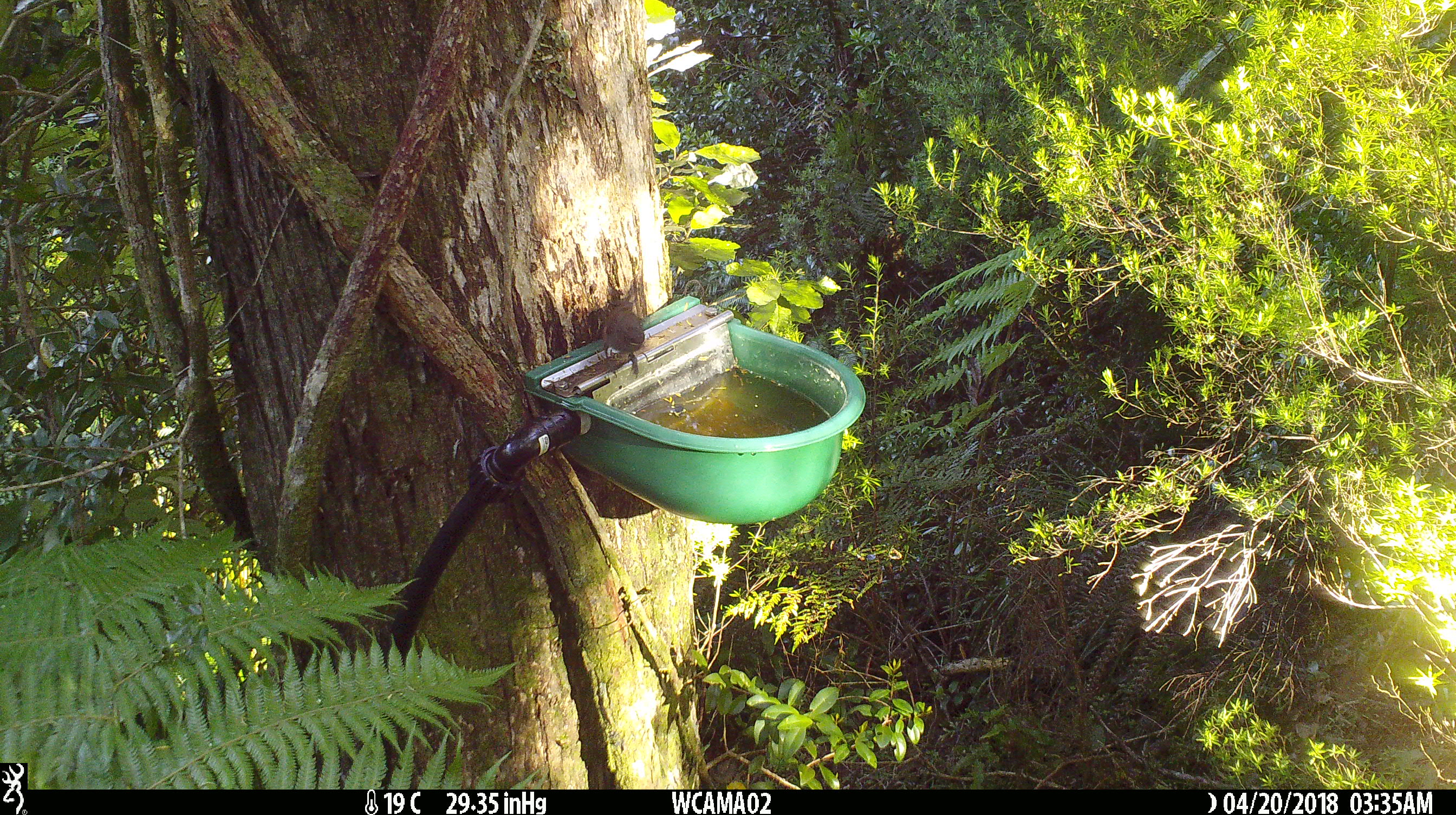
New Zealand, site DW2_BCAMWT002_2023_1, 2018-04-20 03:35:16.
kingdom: Animalia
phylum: Chordata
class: Aves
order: Passeriformes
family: Meliphagidae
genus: Anthornis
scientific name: Anthornis melanura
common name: new zealand bellbird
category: bellbird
Bellbird (new zealand bellbird) (Anthornis melanura).